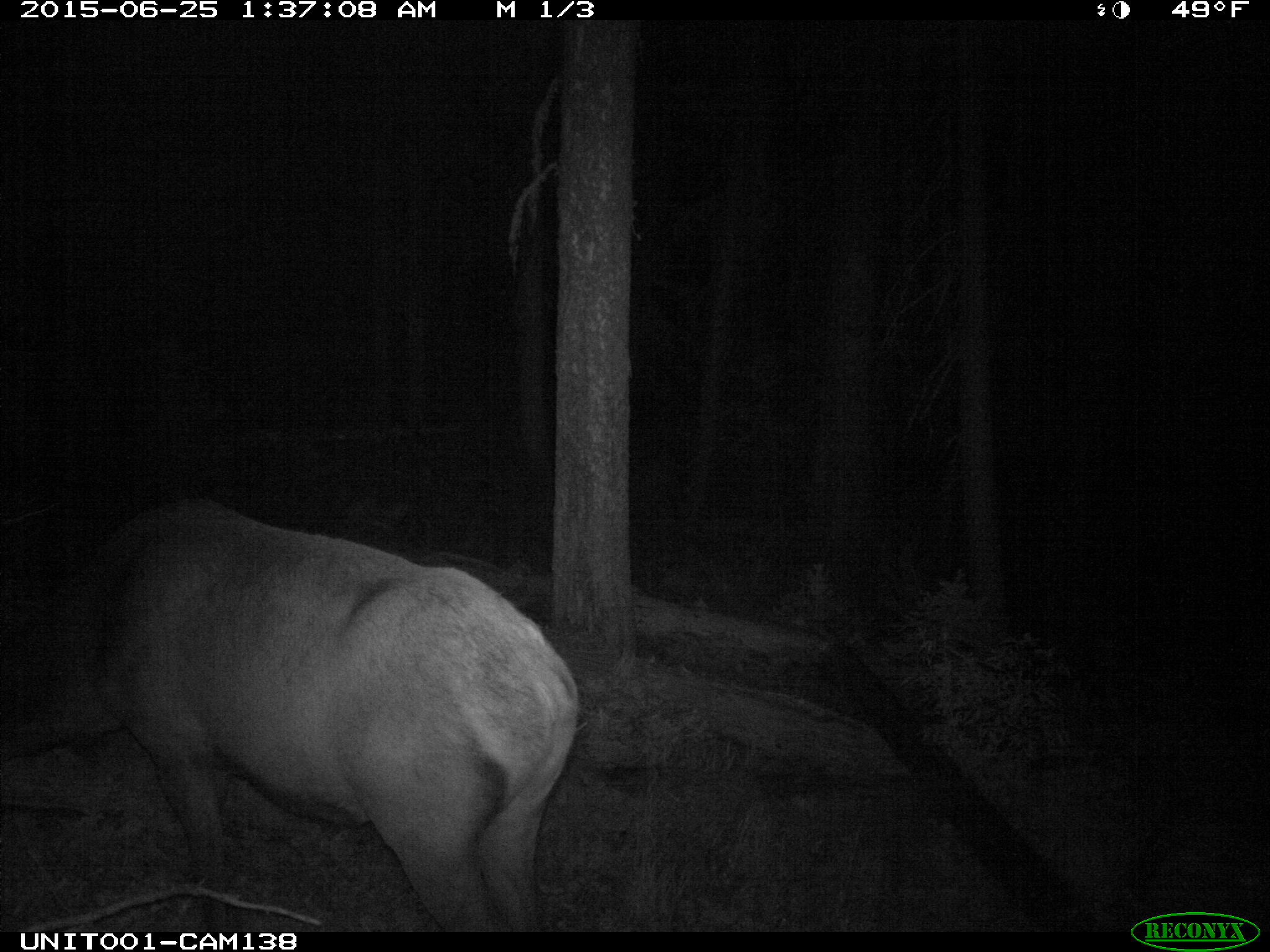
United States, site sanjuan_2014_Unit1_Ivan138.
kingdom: Animalia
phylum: Chordata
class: Mammalia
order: Artiodactyla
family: Cervidae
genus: Cervus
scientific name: Cervus elaphus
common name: red deer